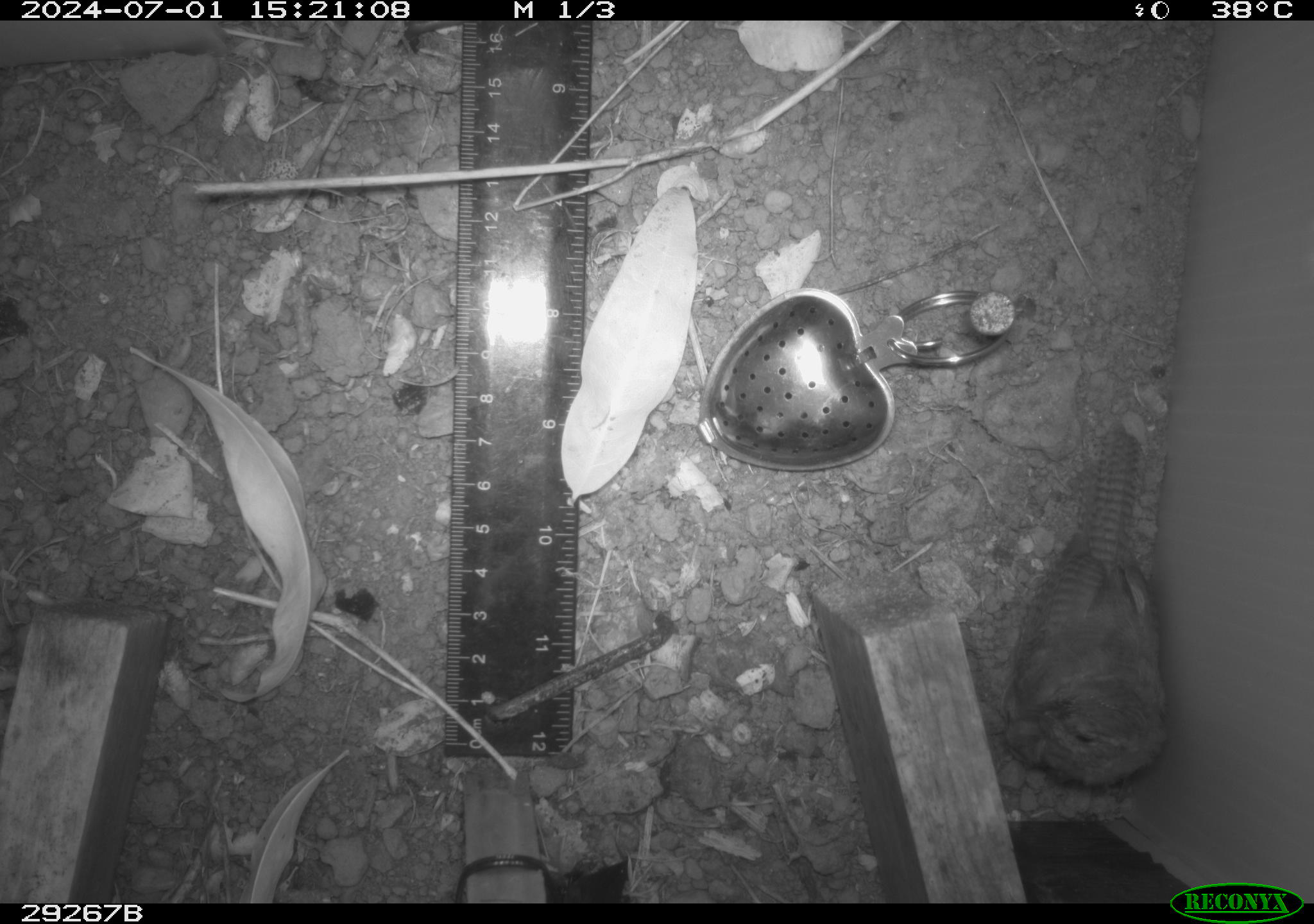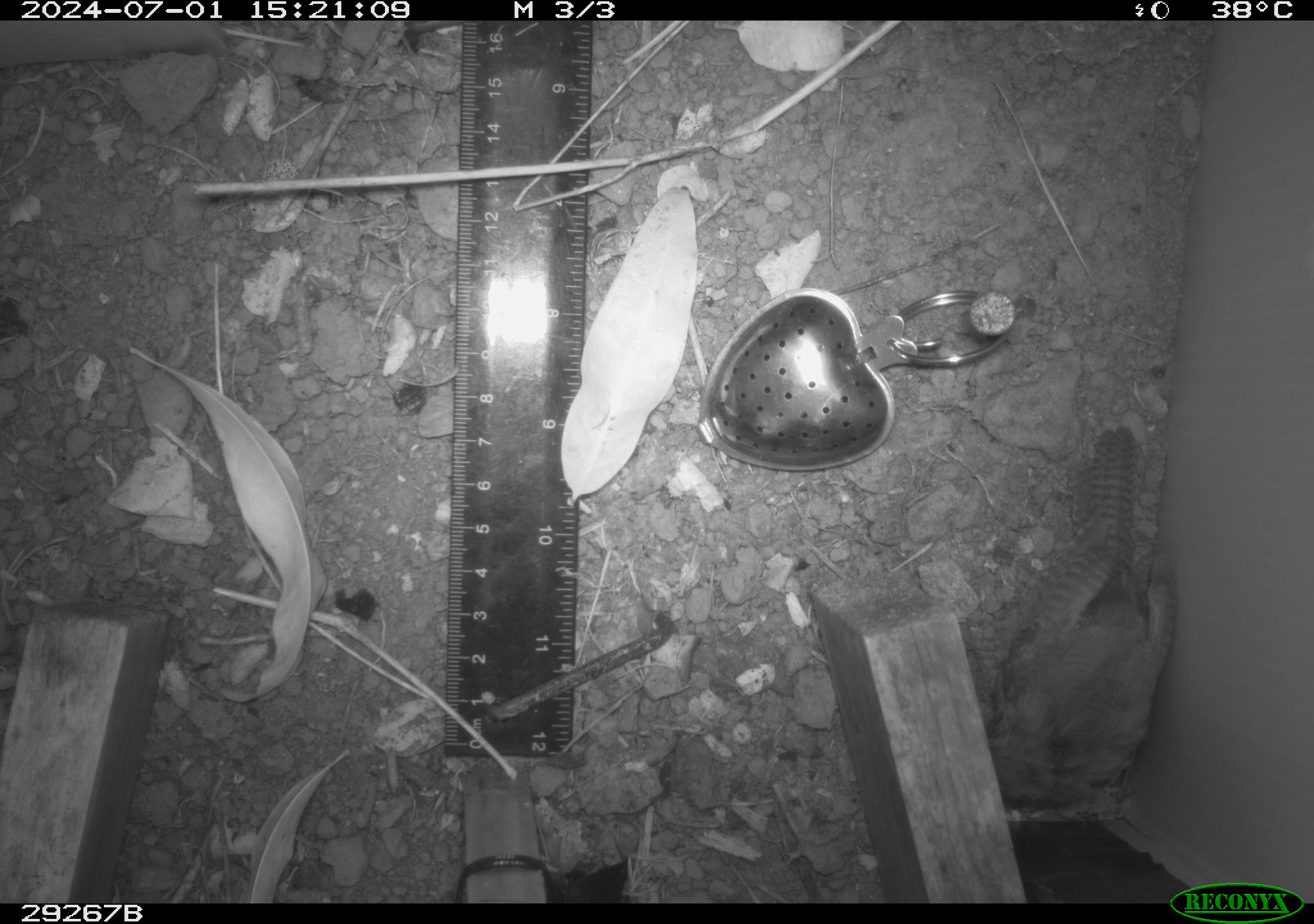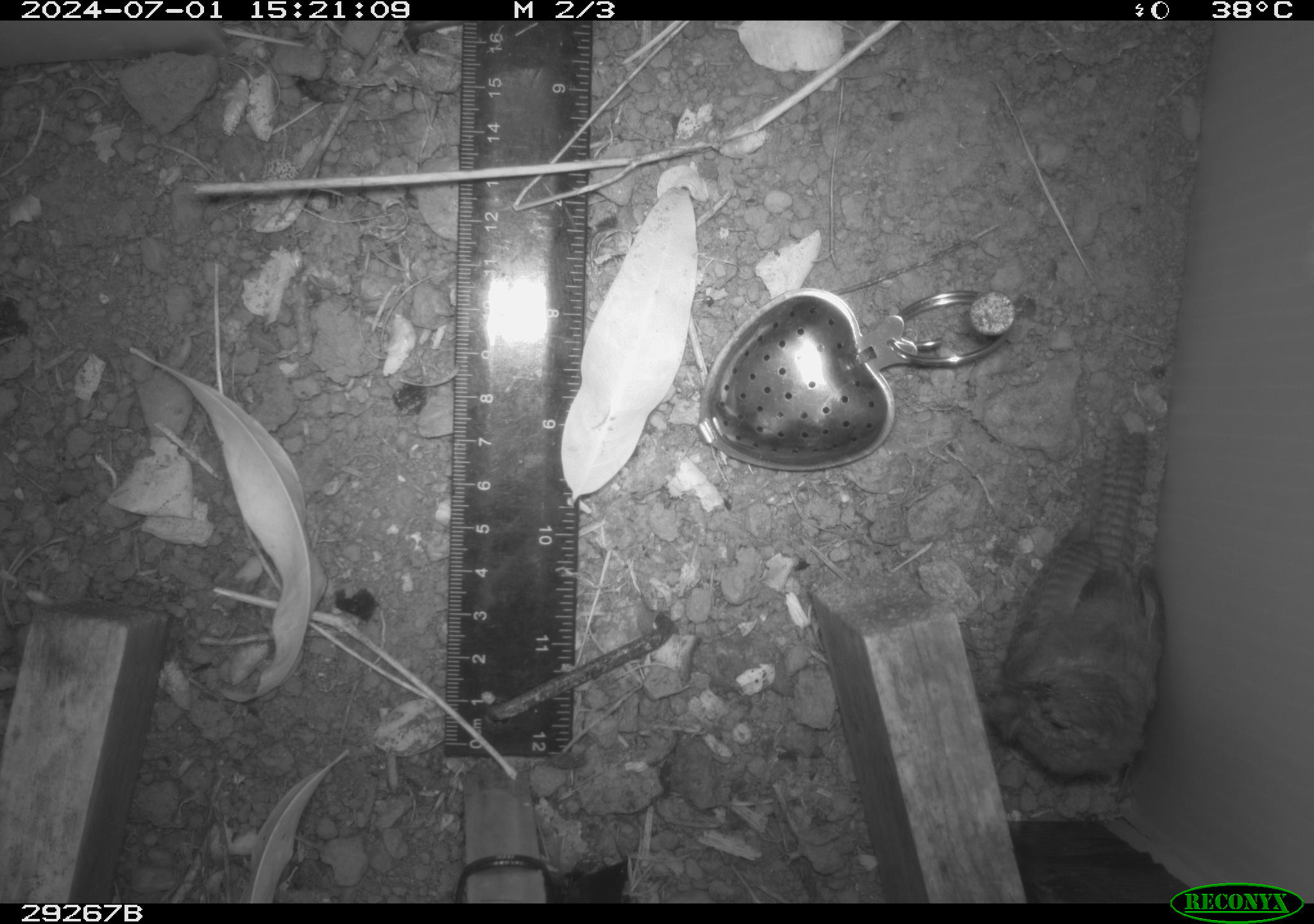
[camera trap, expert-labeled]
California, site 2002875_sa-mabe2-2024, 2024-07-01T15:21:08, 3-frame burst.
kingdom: Animalia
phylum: Chordata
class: Aves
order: Passeriformes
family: Troglodytidae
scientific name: Troglodytidae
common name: wren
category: troglodytidae family